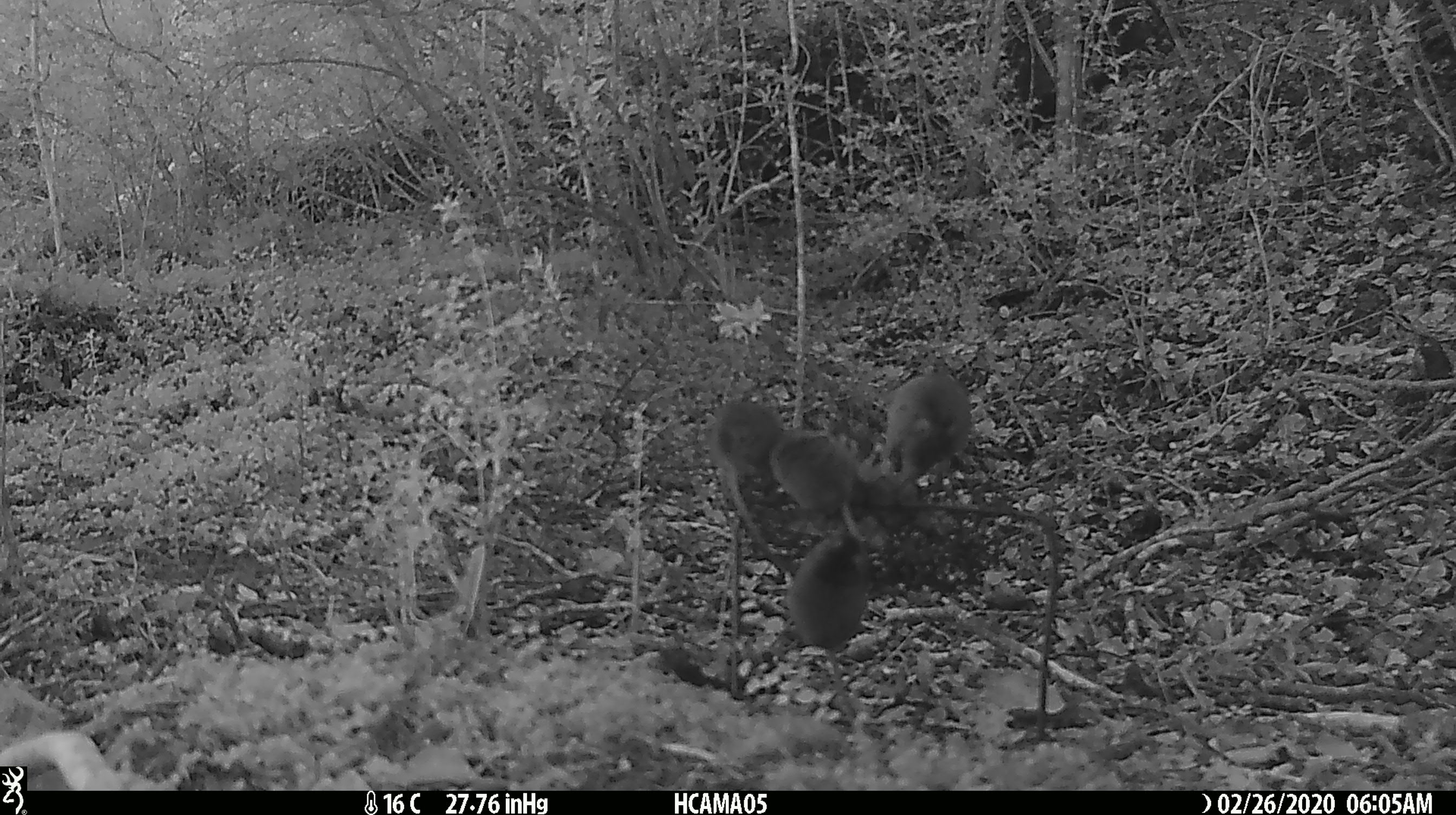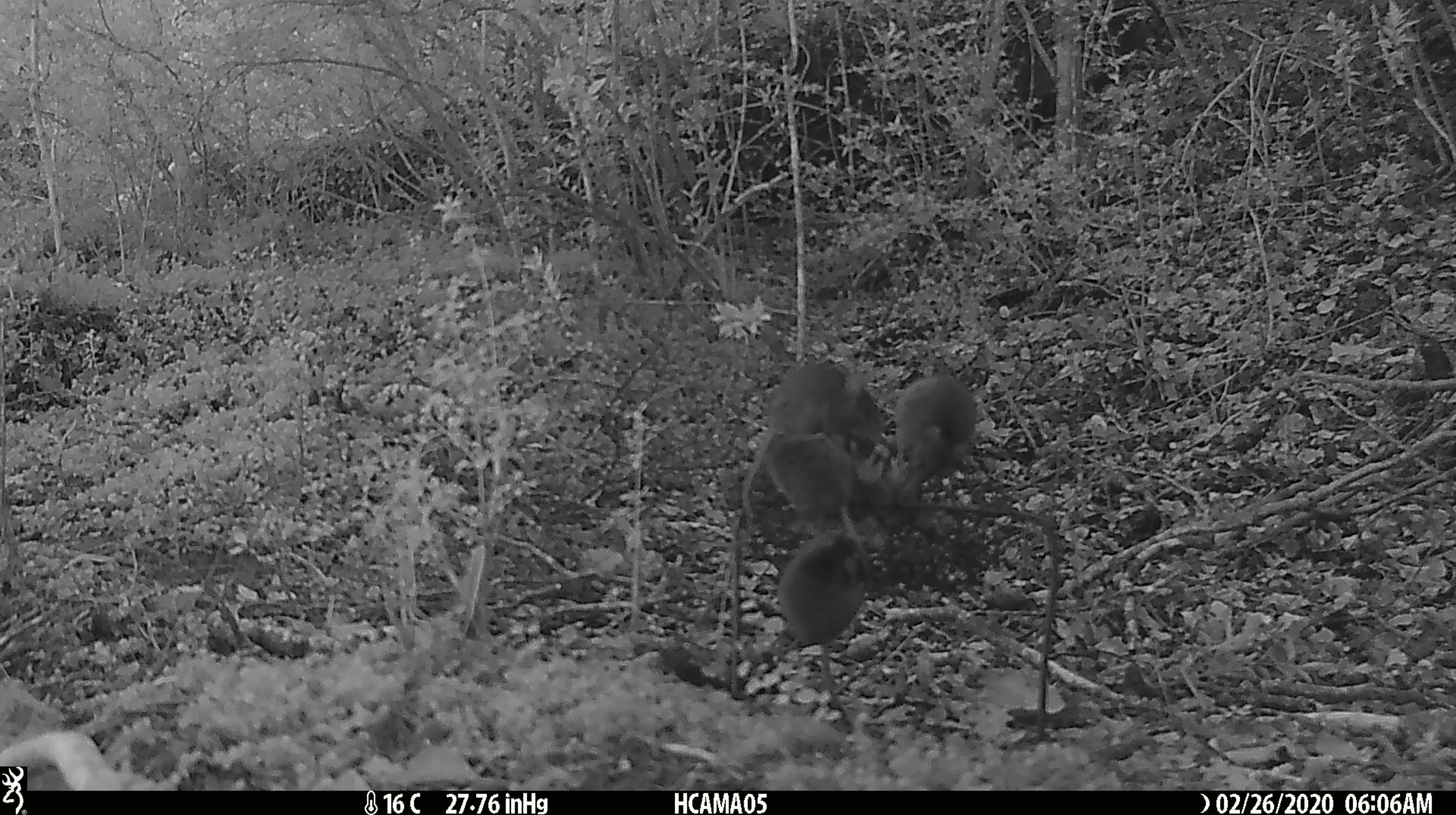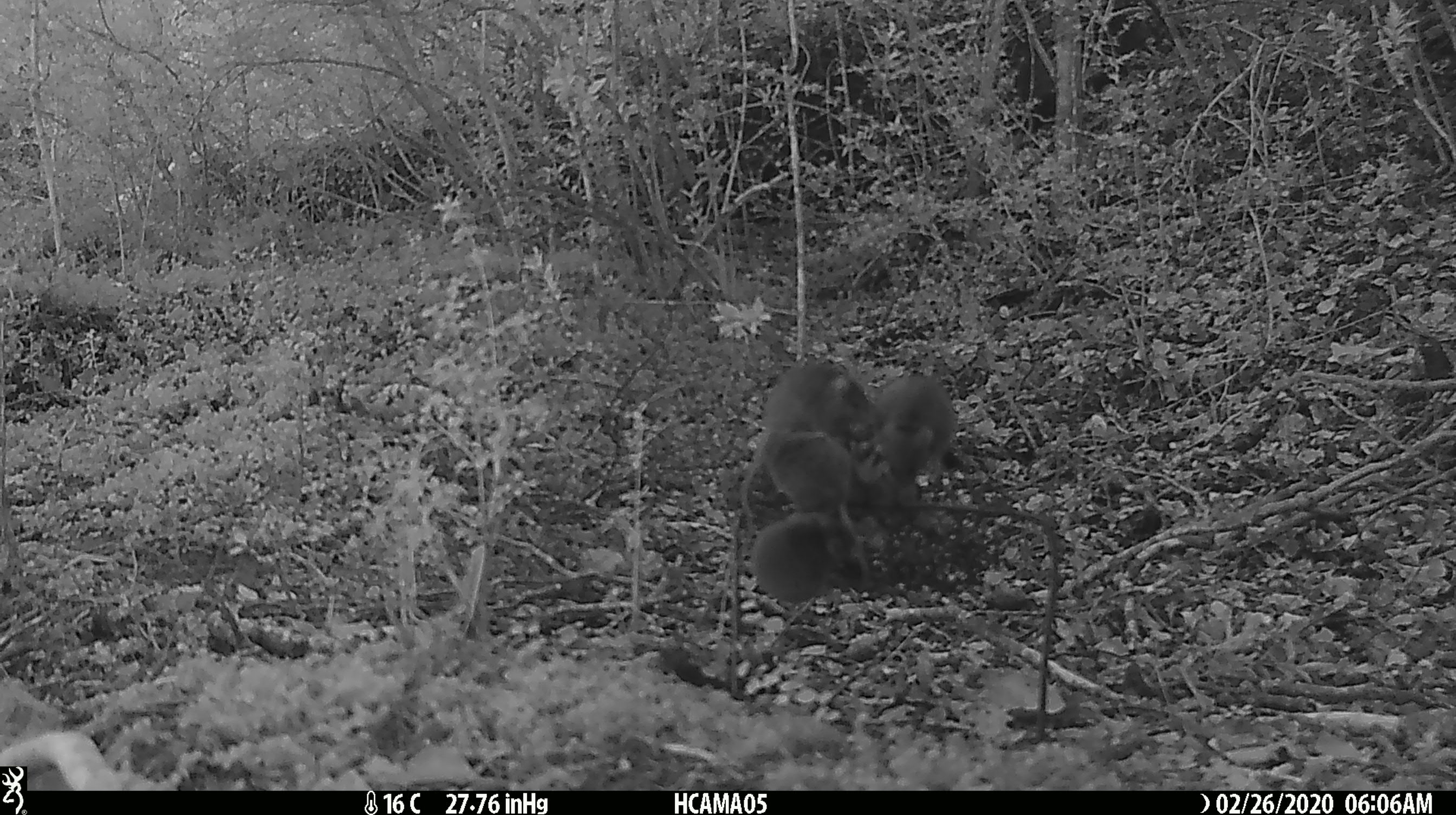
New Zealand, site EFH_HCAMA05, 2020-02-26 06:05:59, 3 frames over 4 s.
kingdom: Animalia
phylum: Chordata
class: Mammalia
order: Rodentia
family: Muridae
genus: Mus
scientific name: Mus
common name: mouse